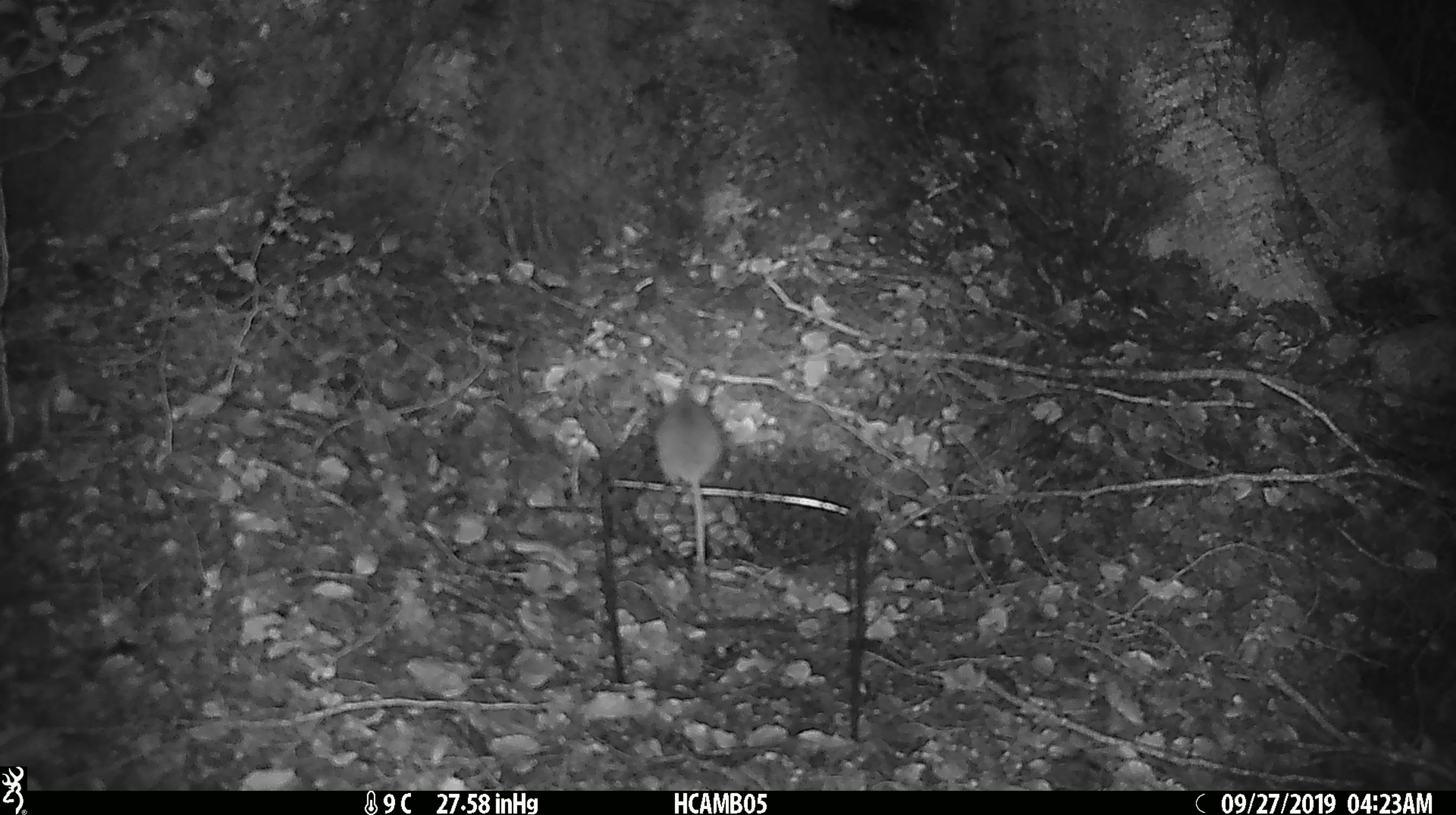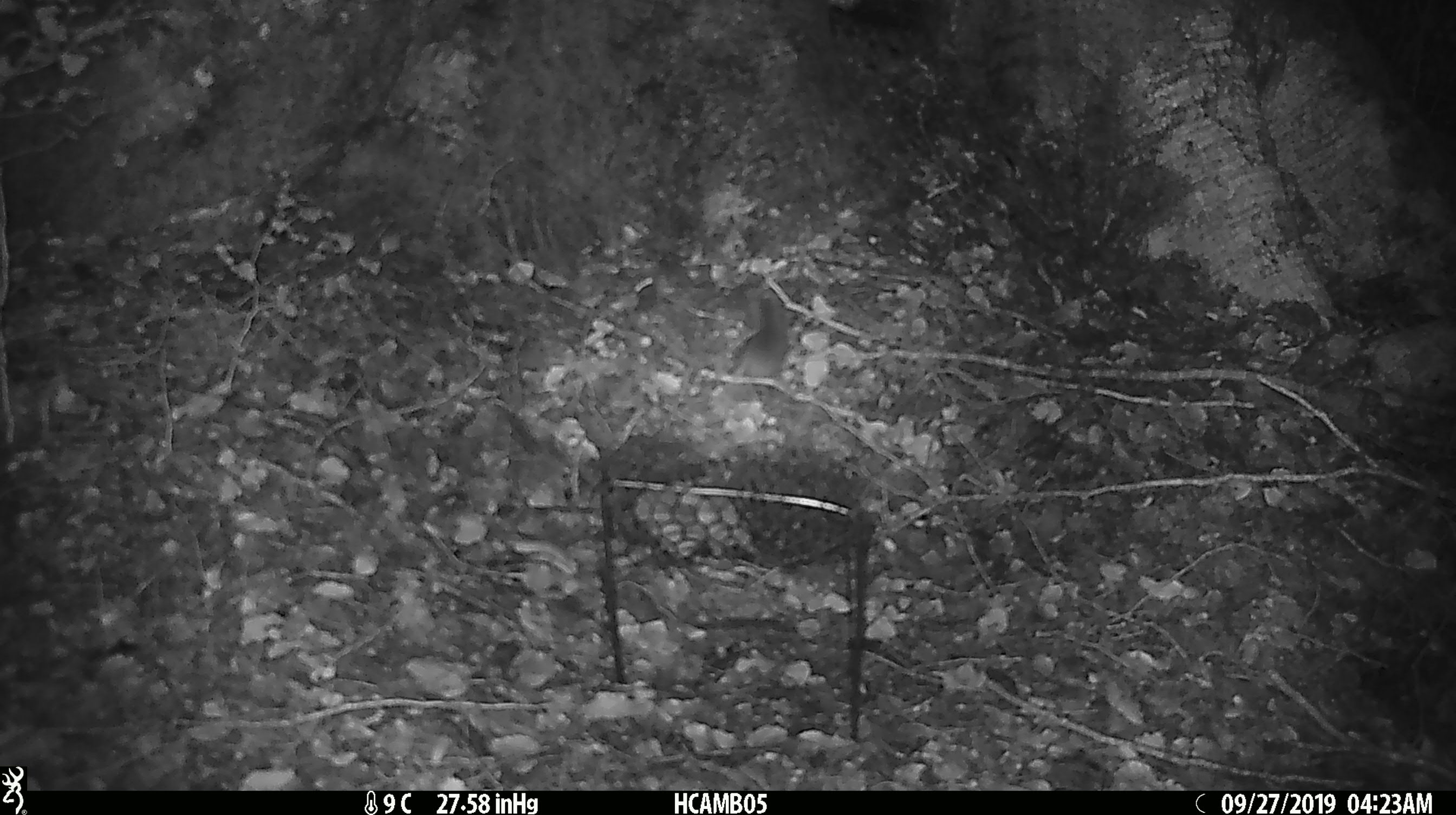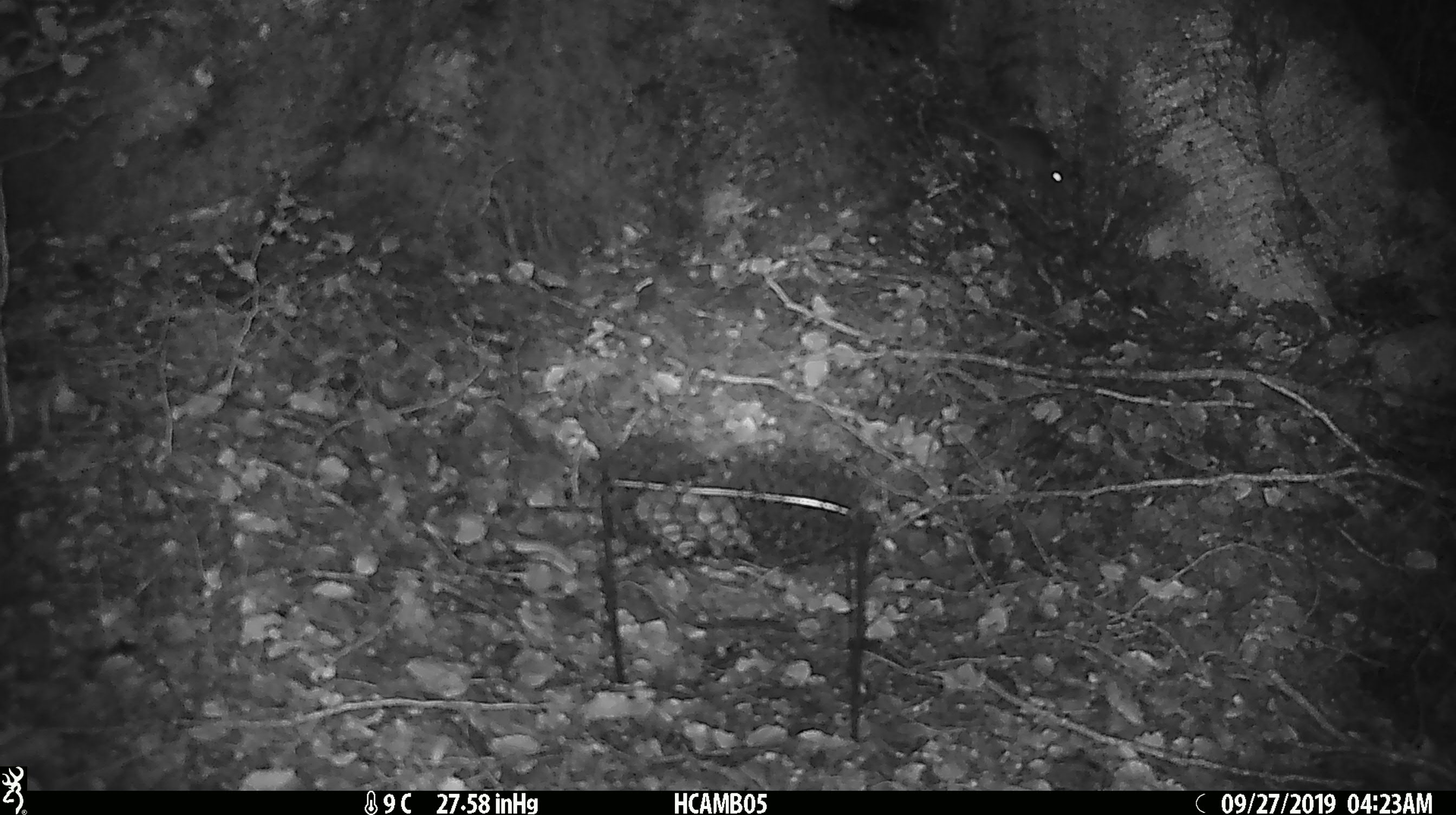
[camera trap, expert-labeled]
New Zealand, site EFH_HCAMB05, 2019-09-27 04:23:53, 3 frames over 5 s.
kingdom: Animalia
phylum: Chordata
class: Mammalia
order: Rodentia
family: Muridae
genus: Mus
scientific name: Mus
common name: mouse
Mouse (Mus).